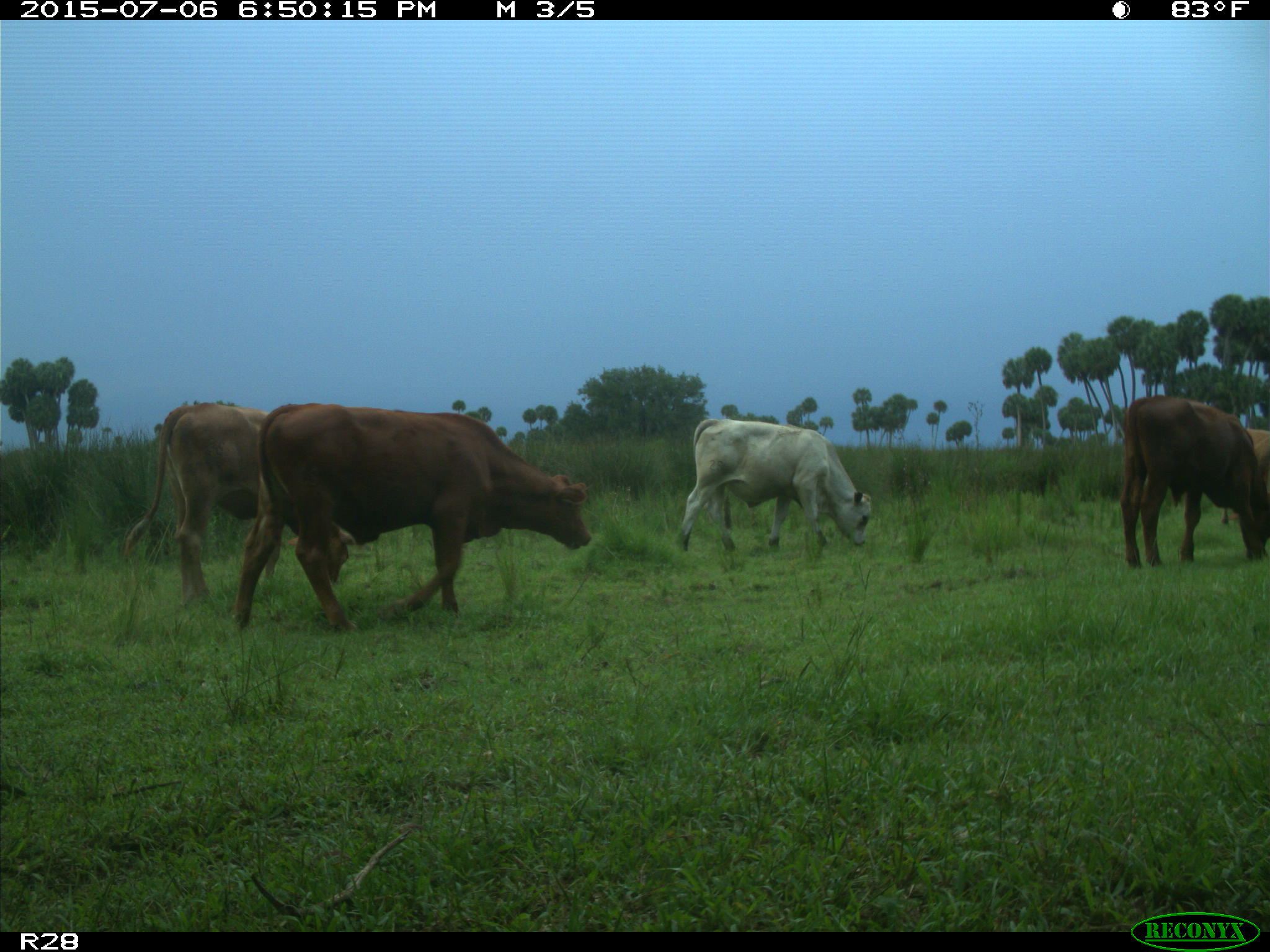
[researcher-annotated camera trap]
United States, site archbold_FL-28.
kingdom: Animalia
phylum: Chordata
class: Mammalia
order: Artiodactyla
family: Bovidae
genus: Bos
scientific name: Bos taurus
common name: domestic cow